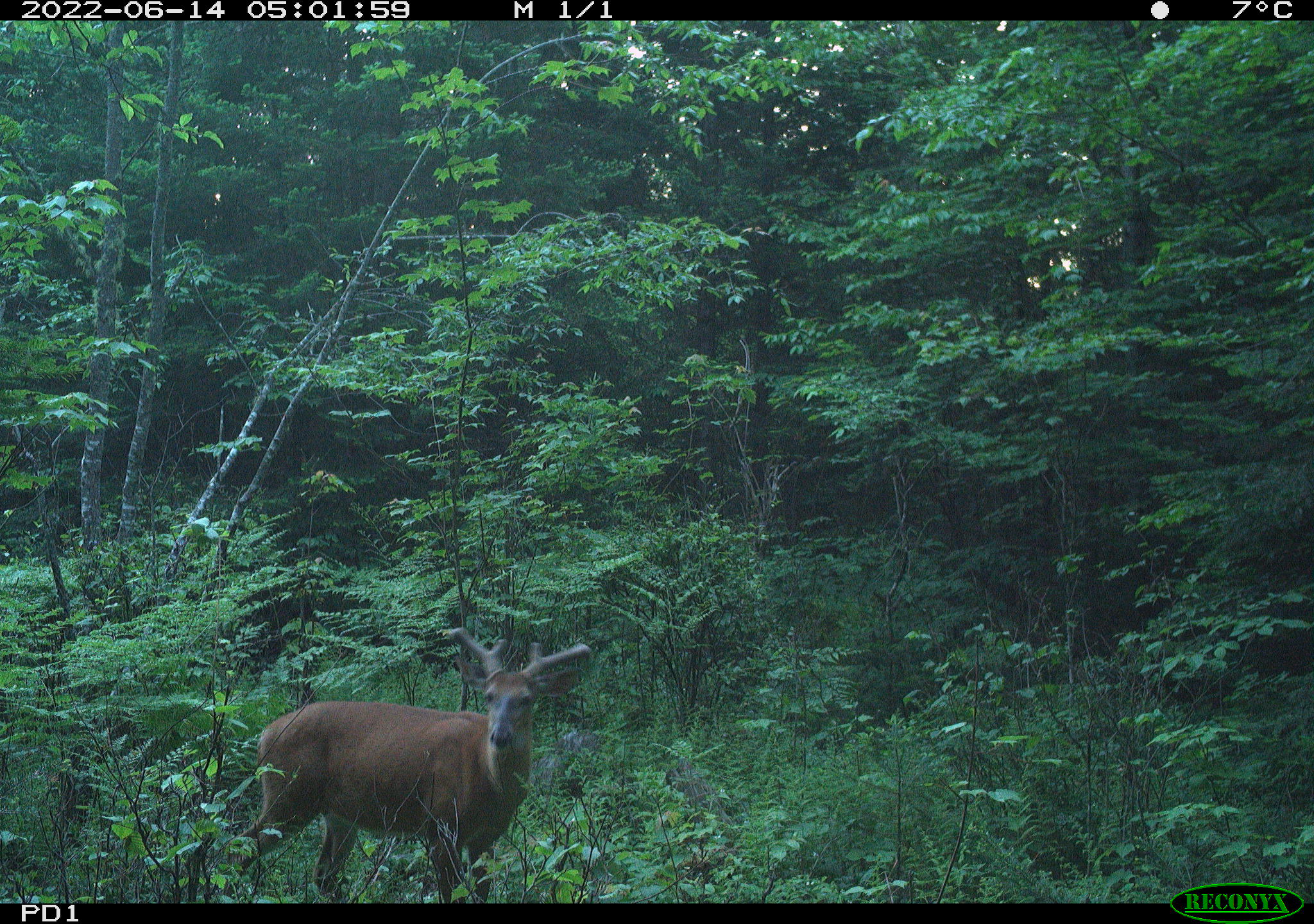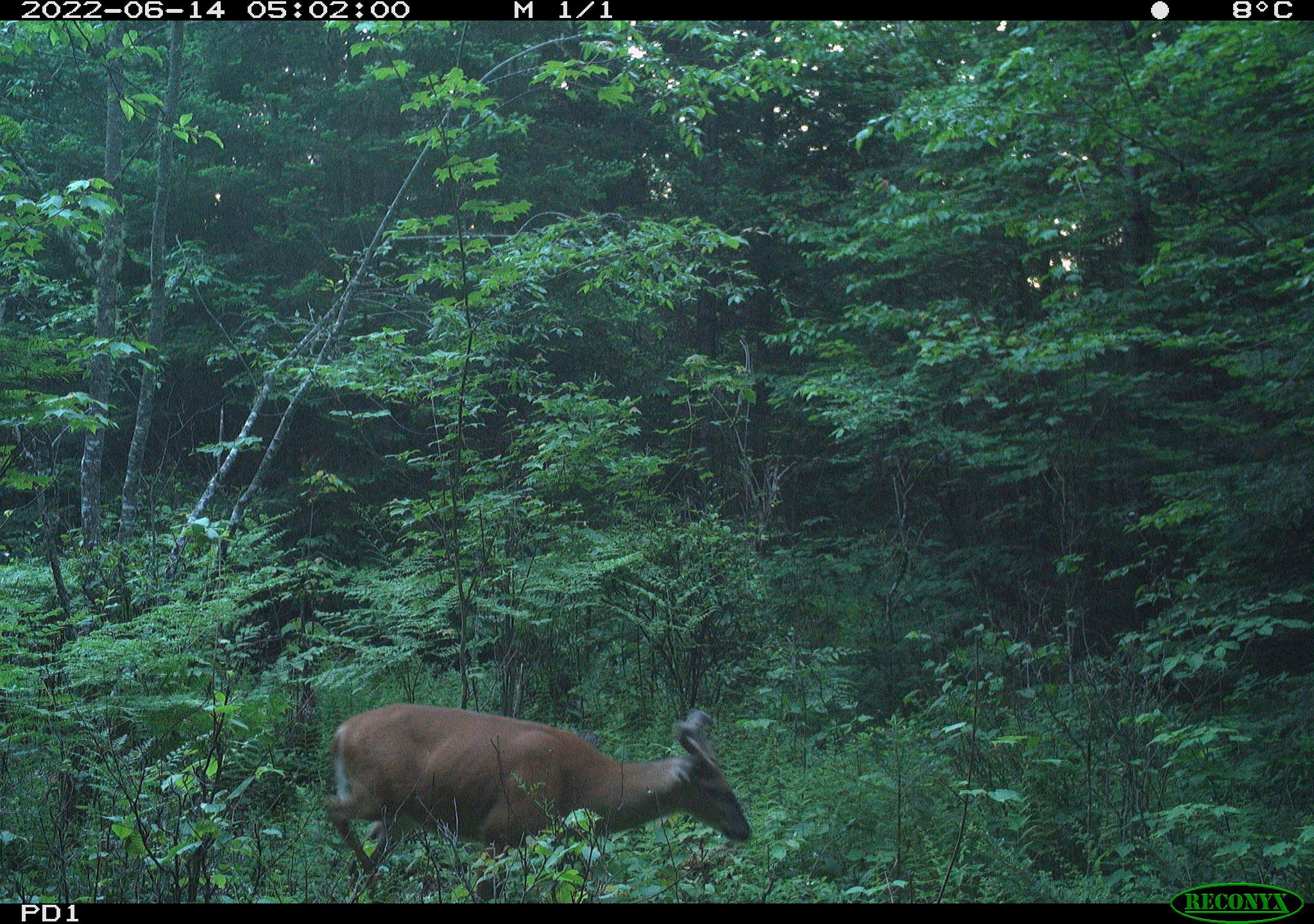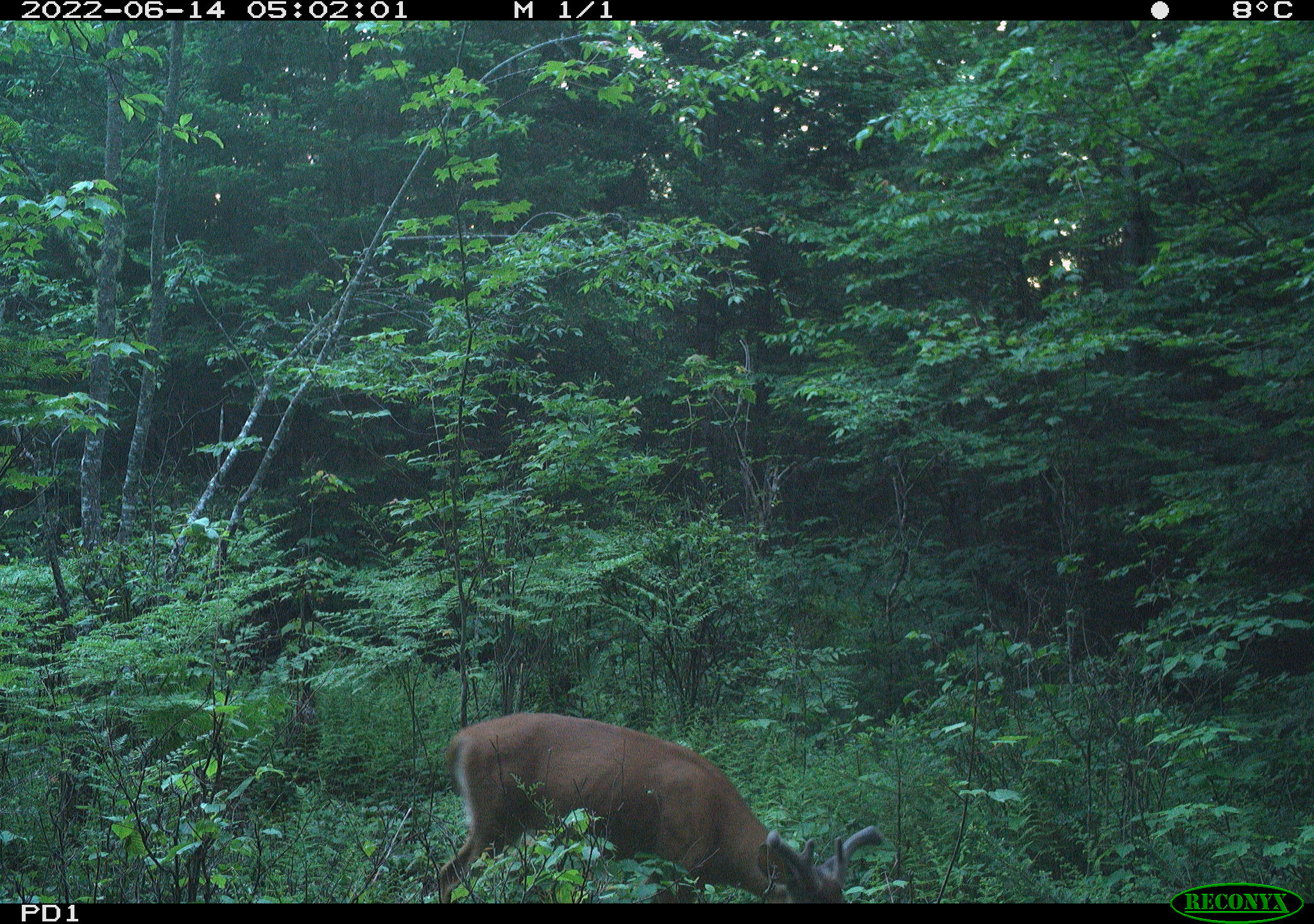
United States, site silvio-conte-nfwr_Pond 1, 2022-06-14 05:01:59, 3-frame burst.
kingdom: Animalia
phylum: Chordata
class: Mammalia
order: Artiodactyla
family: Cervidae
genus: Odocoileus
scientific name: Odocoileus virginianus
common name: white-tailed deer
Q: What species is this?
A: White-tailed deer (Odocoileus virginianus).